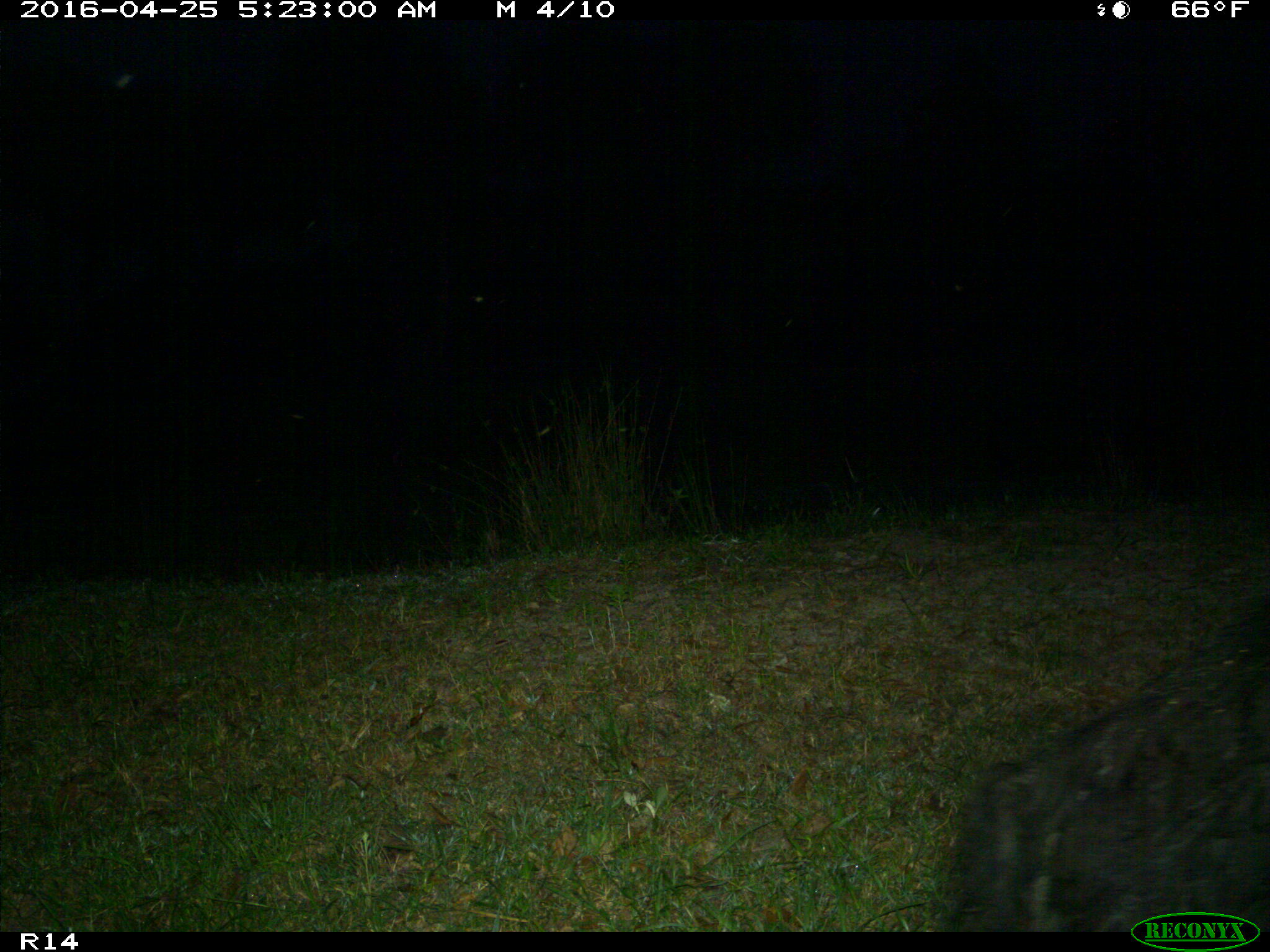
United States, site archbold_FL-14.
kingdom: Animalia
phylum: Chordata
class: Mammalia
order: Artiodactyla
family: Suidae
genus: Sus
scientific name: Sus scrofa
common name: wild boar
Sus scrofa (wild boar).